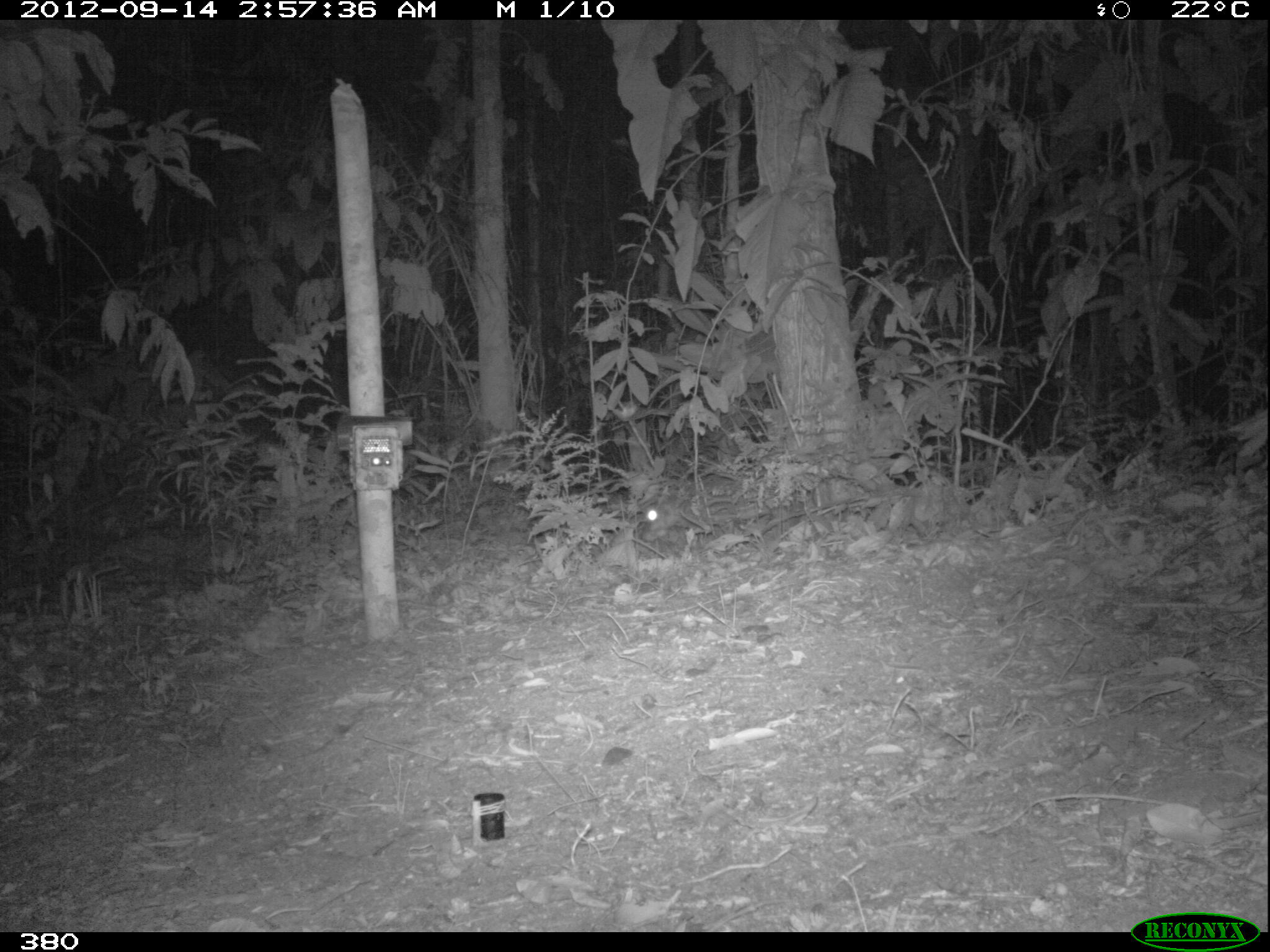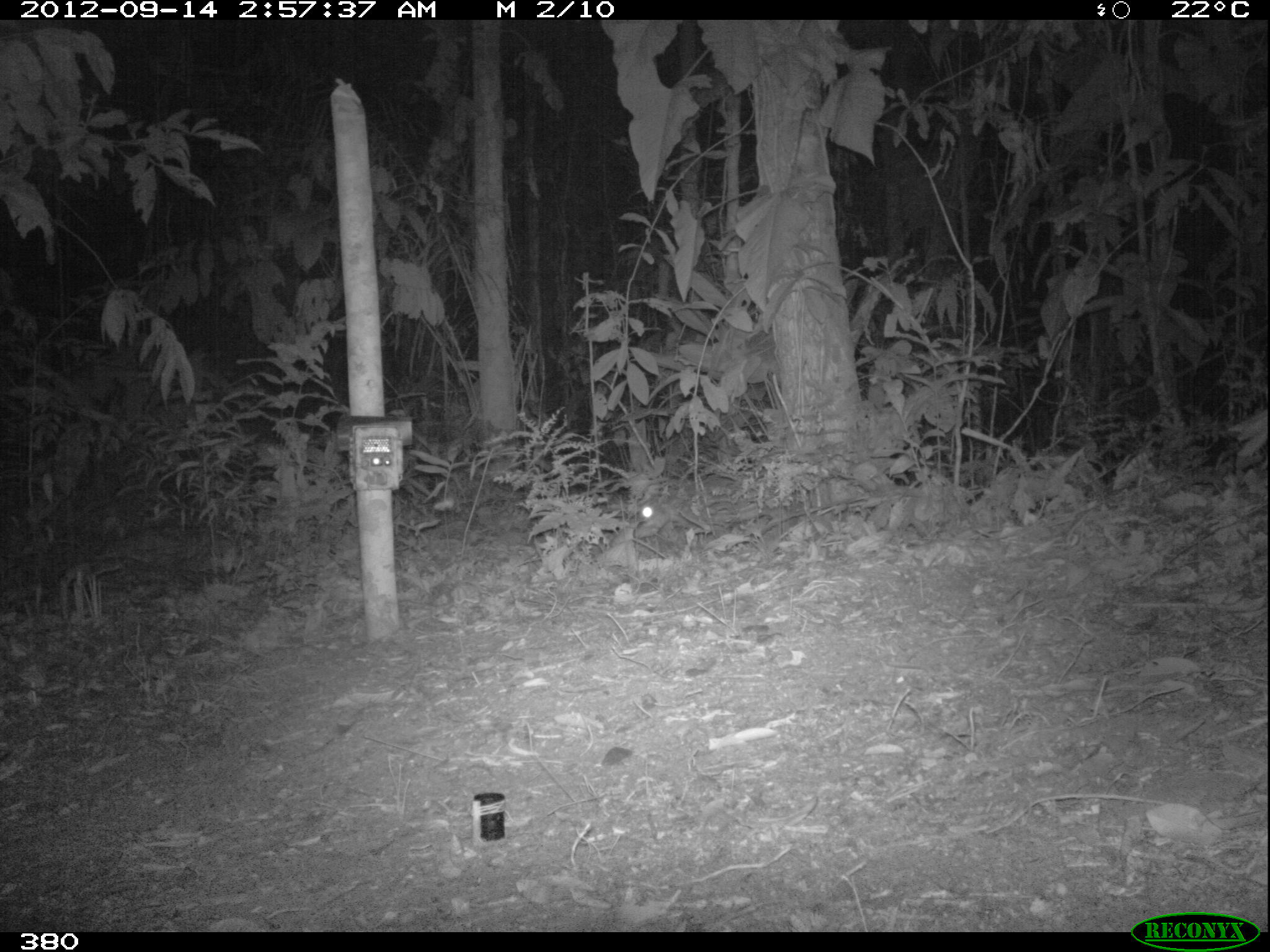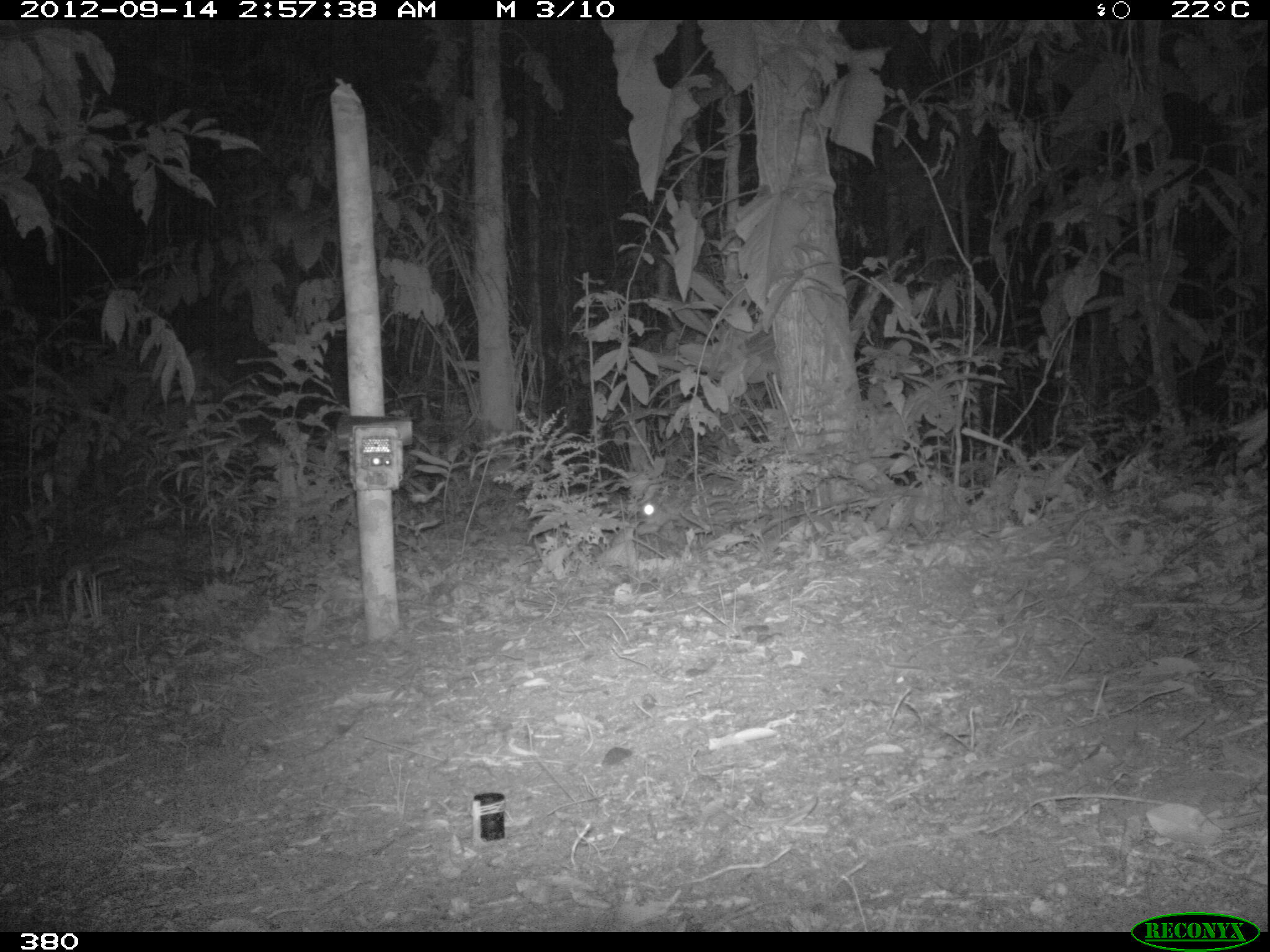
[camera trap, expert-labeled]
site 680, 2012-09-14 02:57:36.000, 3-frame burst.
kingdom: Animalia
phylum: Chordata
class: Mammalia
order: Rodentia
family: Cuniculidae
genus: Cuniculus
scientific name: Cuniculus paca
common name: spotted paca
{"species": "Cuniculus paca (spotted paca)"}